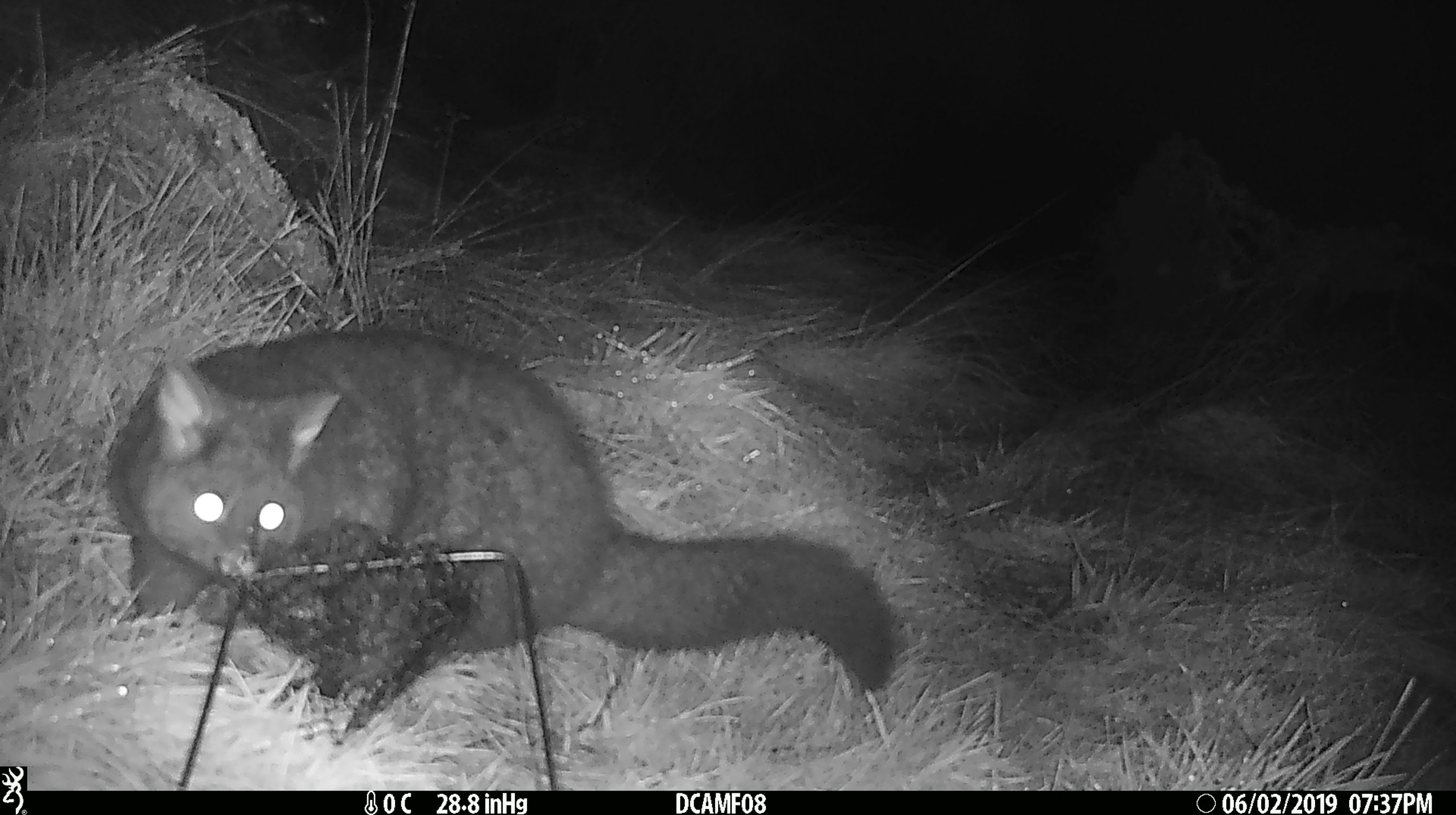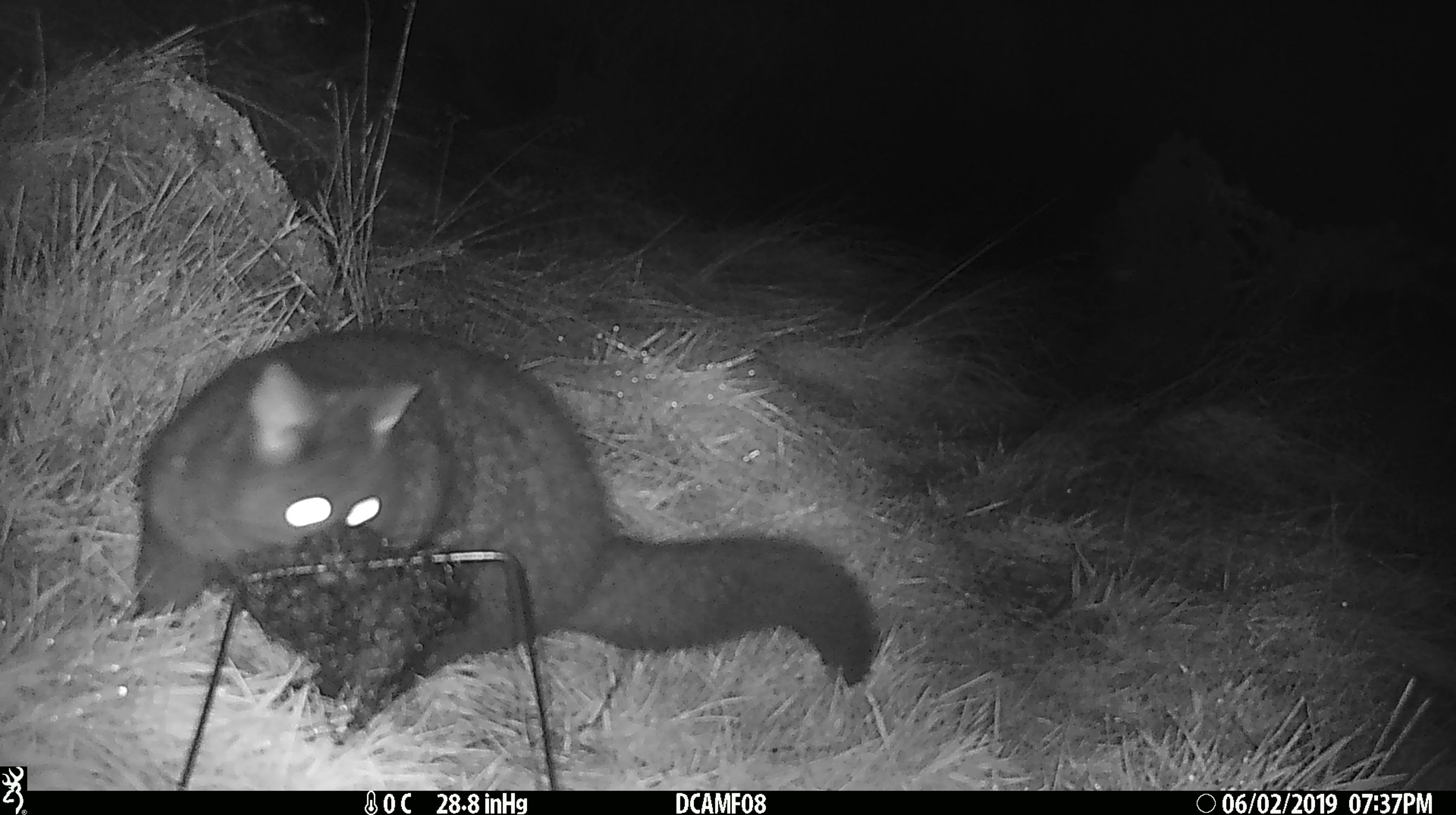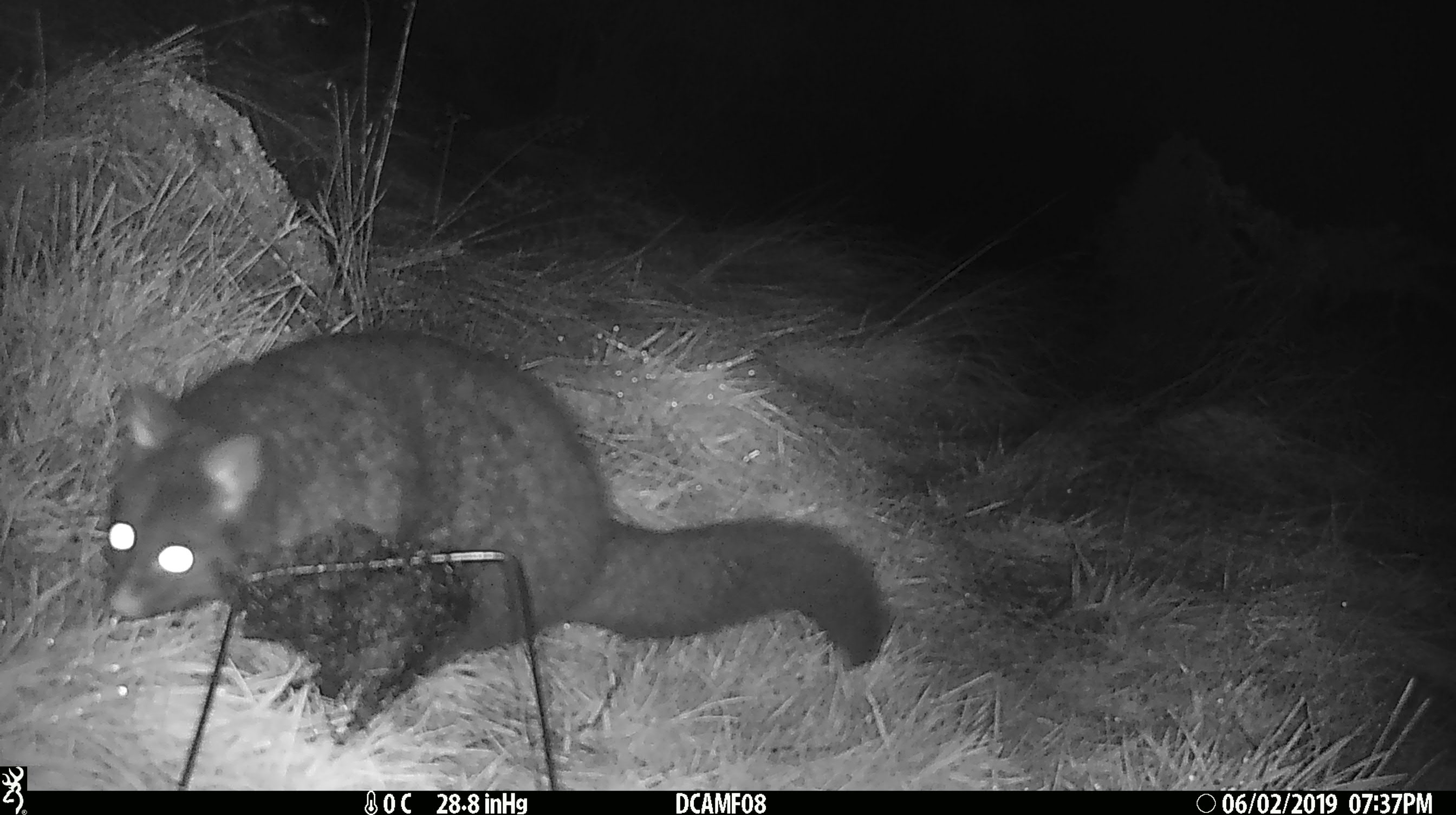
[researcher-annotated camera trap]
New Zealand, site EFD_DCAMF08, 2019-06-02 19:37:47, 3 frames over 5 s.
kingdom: Animalia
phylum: Chordata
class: Mammalia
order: Diprotodontia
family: Phalangeridae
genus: Trichosurus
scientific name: Trichosurus vulpecula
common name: common brushtail possum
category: possum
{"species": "possum (common brushtail possum) (Trichosurus vulpecula)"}